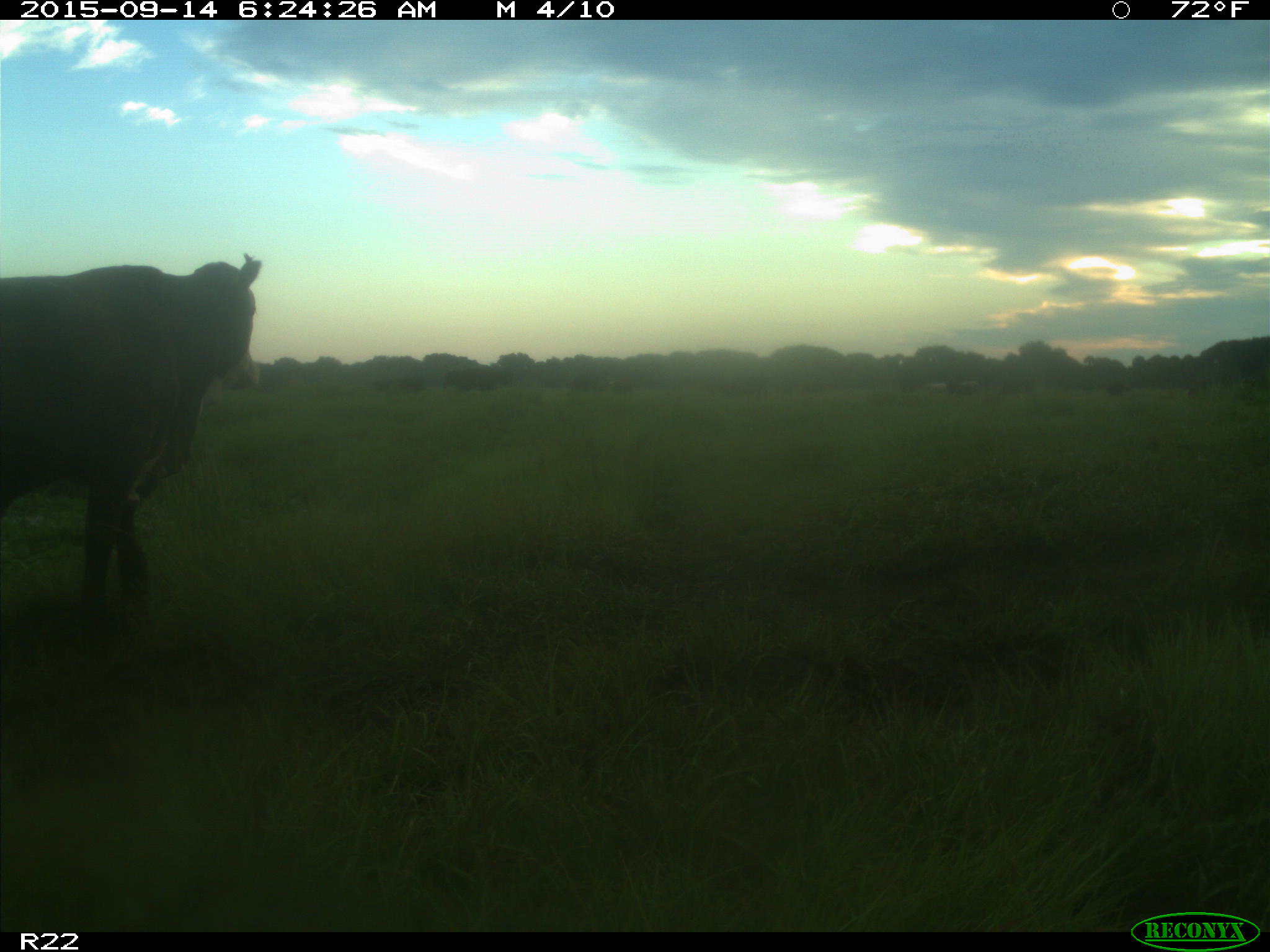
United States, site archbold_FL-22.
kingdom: Animalia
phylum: Chordata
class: Mammalia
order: Artiodactyla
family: Bovidae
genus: Bos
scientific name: Bos taurus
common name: domestic cow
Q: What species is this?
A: Bos taurus (domestic cow).